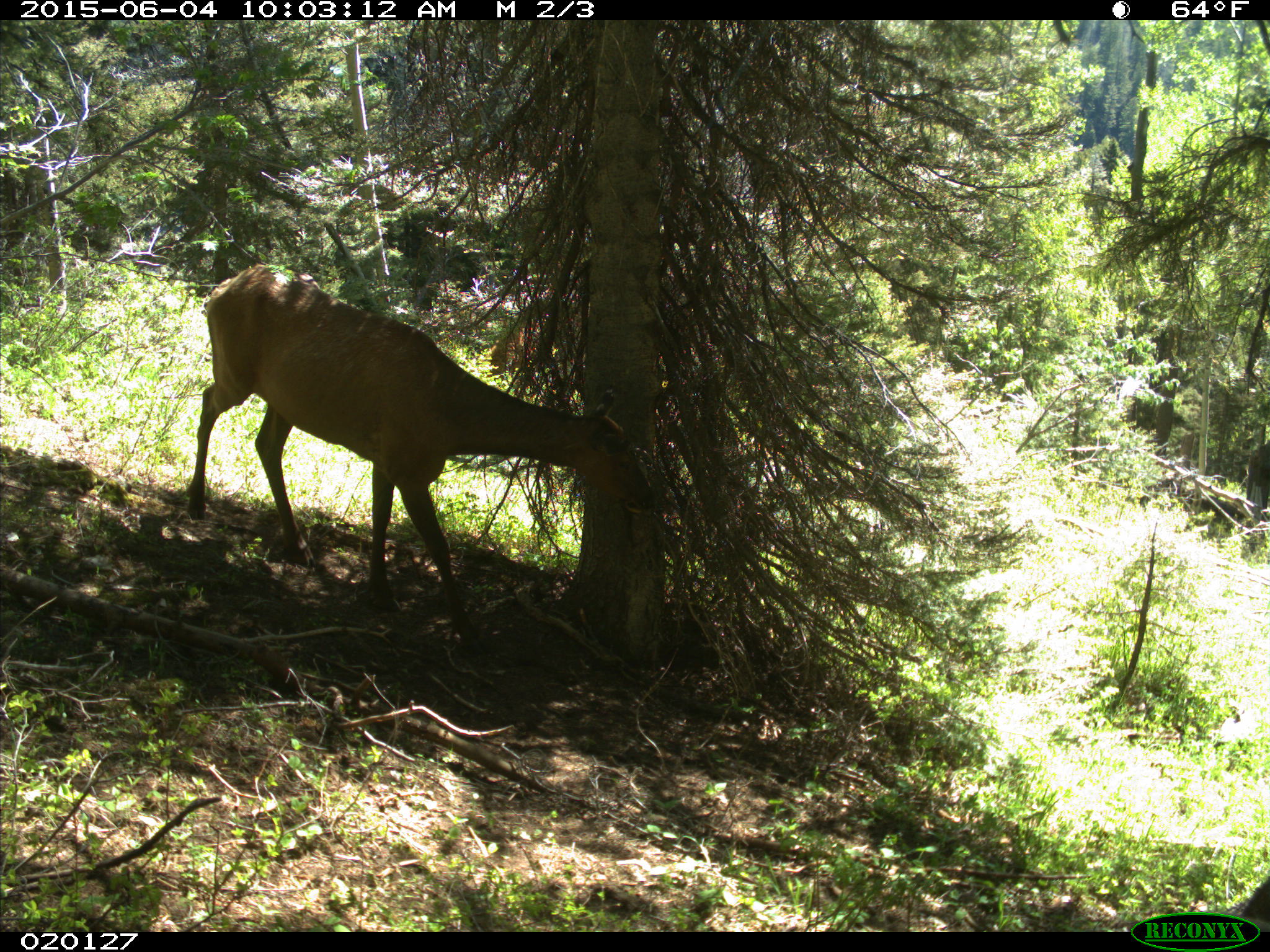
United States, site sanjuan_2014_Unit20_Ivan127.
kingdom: Animalia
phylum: Chordata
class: Mammalia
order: Artiodactyla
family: Cervidae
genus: Cervus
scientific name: Cervus elaphus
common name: red deer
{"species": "Cervus elaphus (red deer)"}